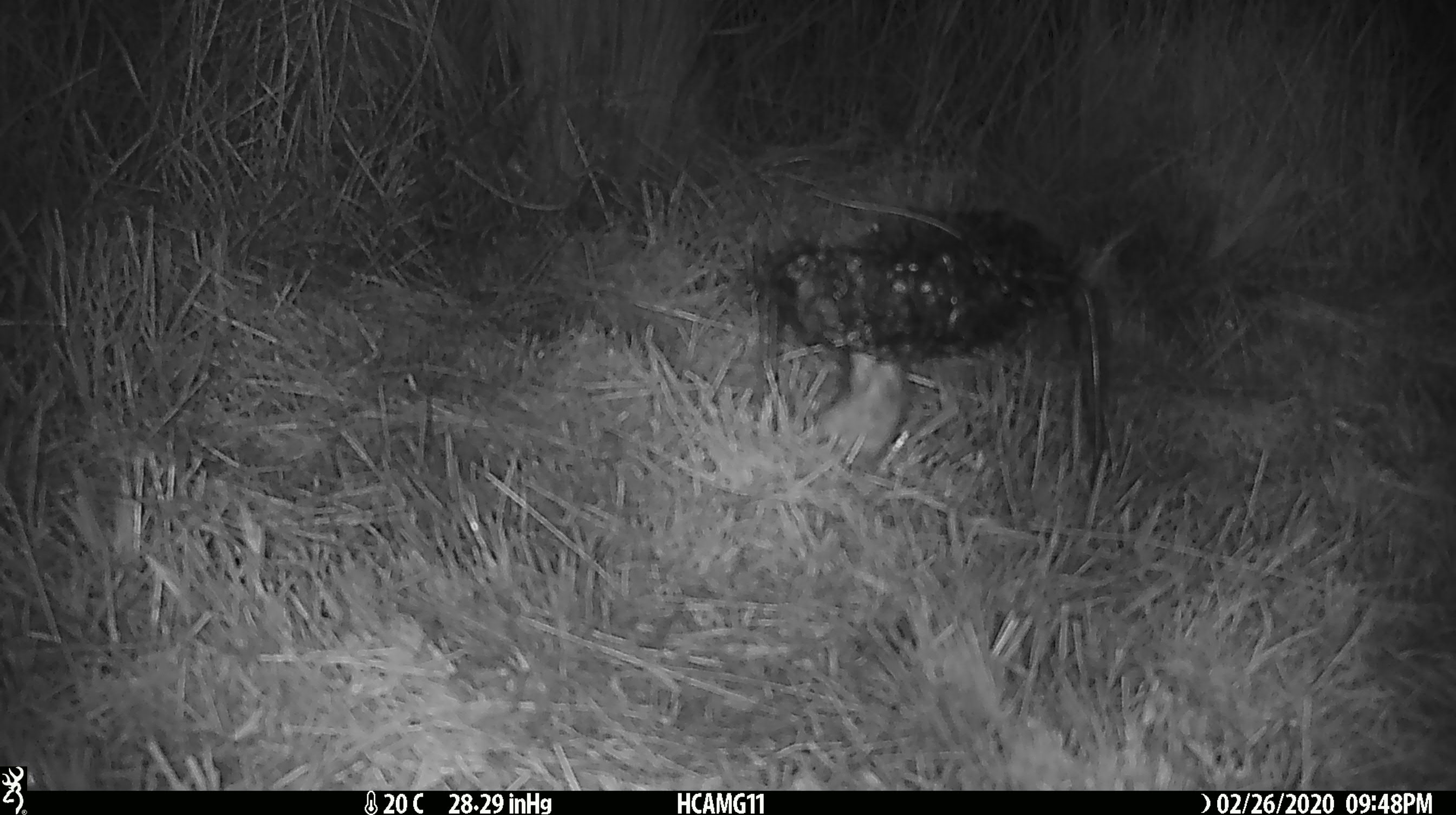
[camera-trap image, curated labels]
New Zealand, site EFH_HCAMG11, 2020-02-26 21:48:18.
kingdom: Animalia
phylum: Chordata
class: Mammalia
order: Rodentia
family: Muridae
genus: Mus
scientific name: Mus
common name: mouse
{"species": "mouse (Mus)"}